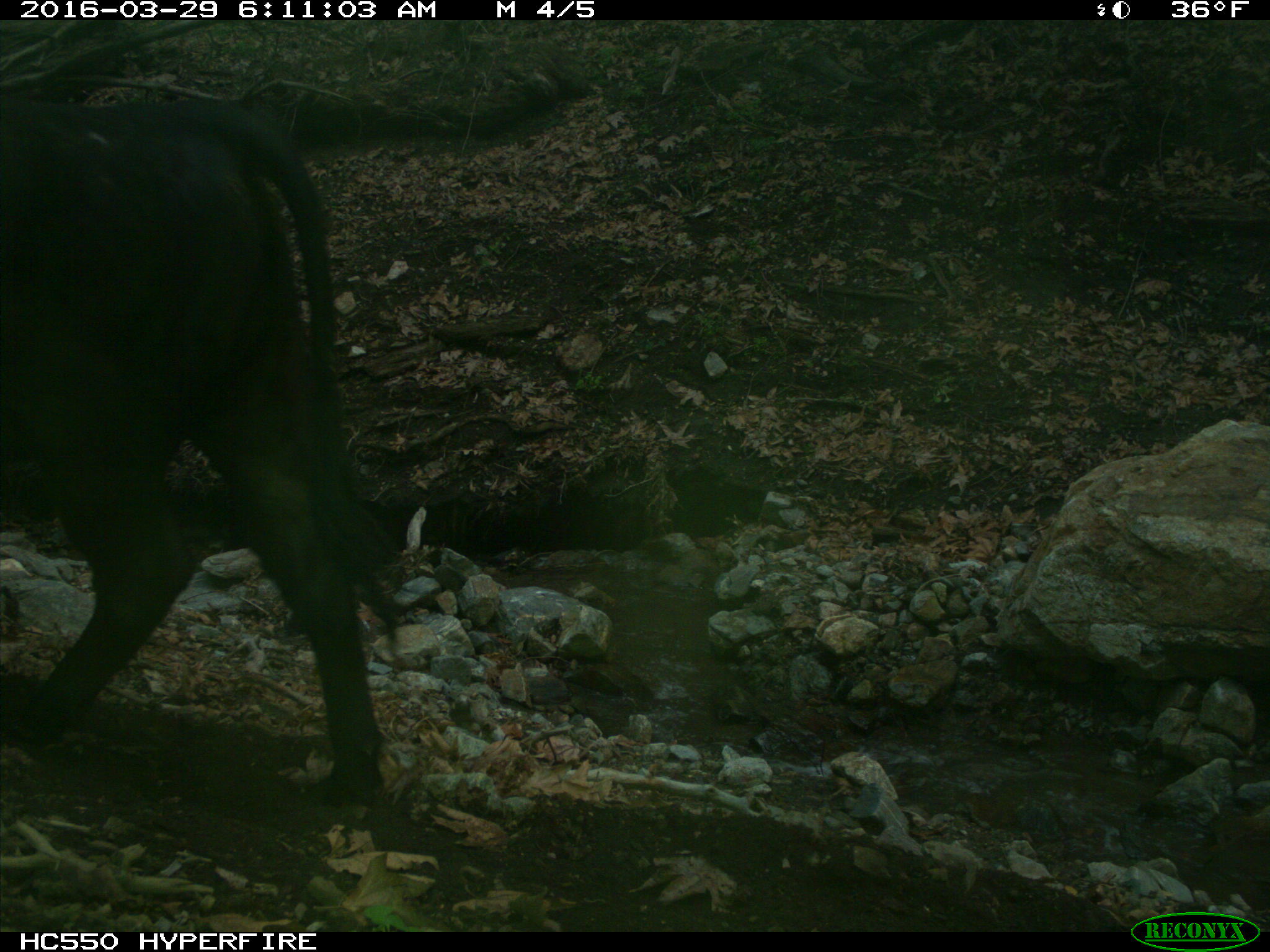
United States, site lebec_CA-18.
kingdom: Animalia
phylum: Chordata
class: Mammalia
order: Artiodactyla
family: Bovidae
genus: Bos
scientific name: Bos taurus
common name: domestic cow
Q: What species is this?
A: Bos taurus (domestic cow).